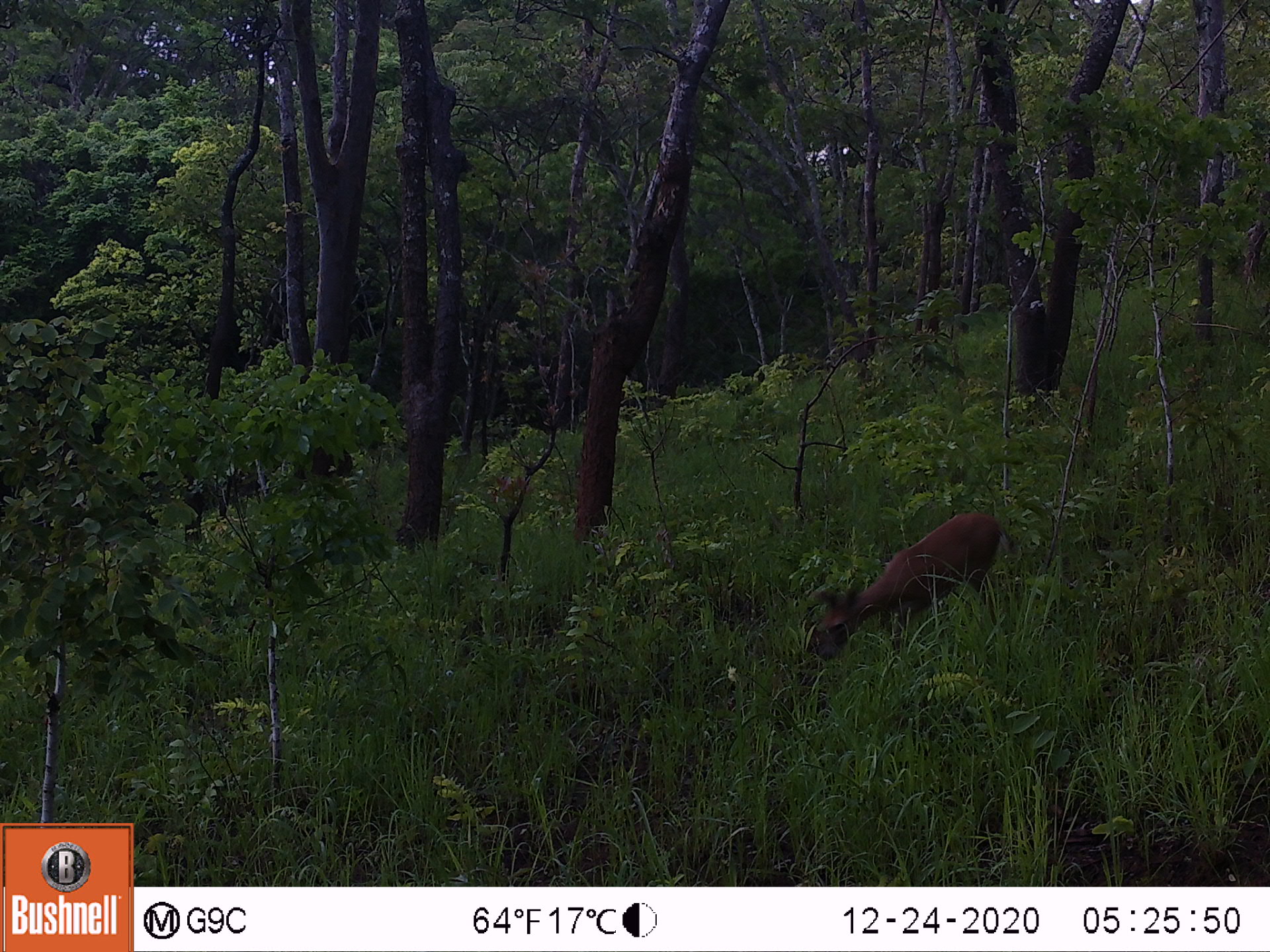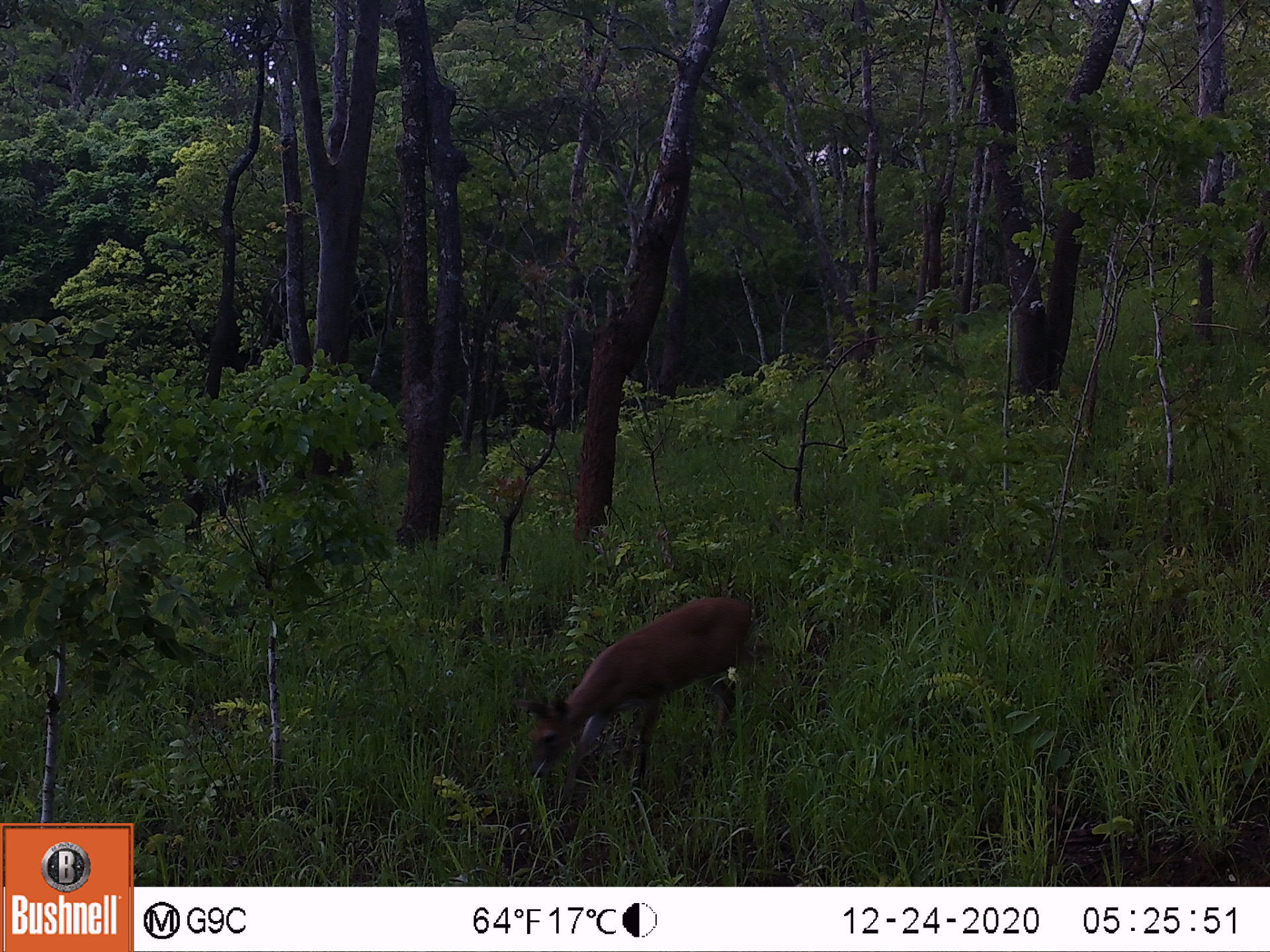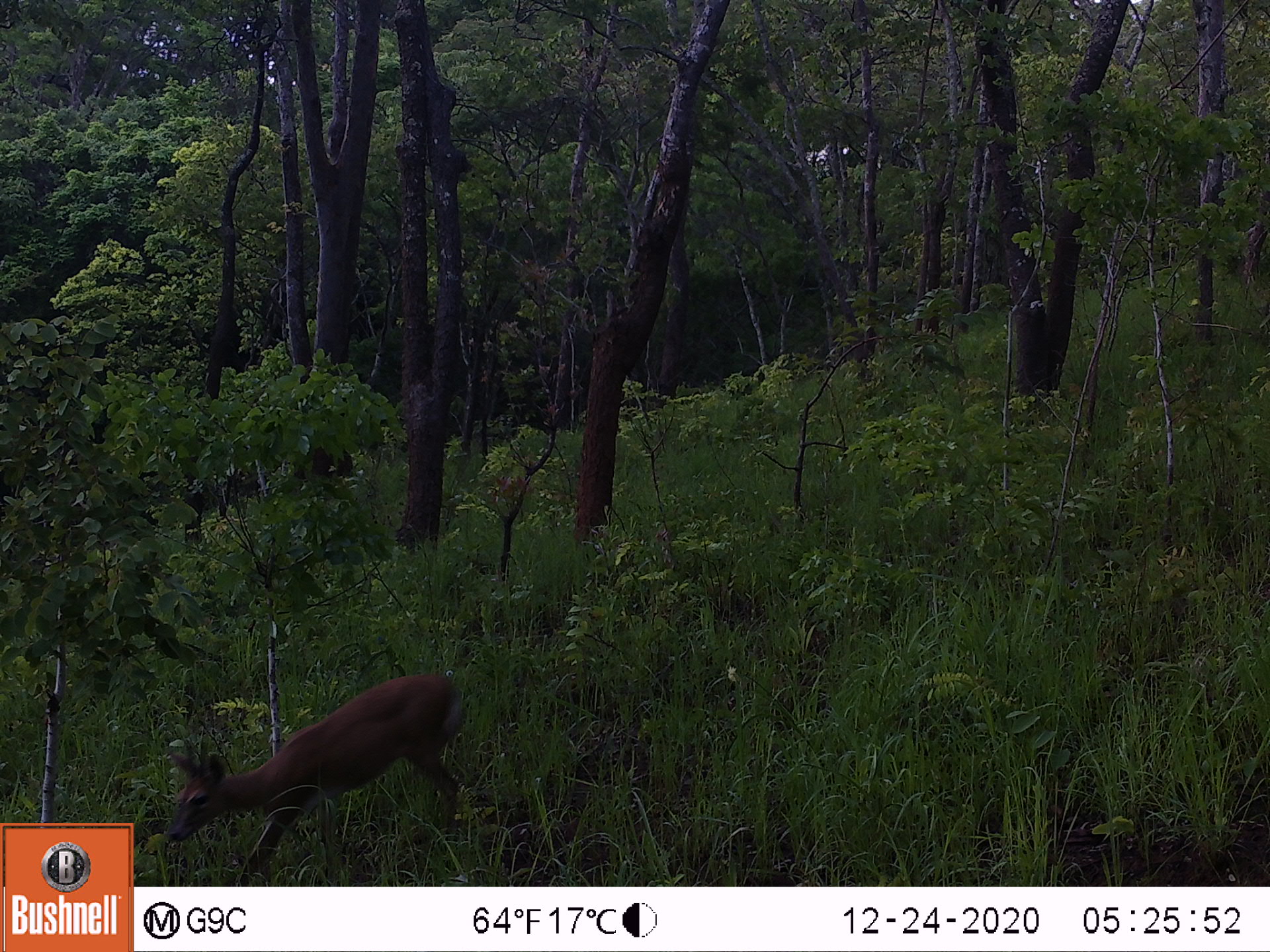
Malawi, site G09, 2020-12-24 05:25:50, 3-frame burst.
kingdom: Animalia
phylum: Chordata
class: Mammalia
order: Artiodactyla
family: Bovidae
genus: Sylvicapra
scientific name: Sylvicapra grimmia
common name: common duiker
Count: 1.